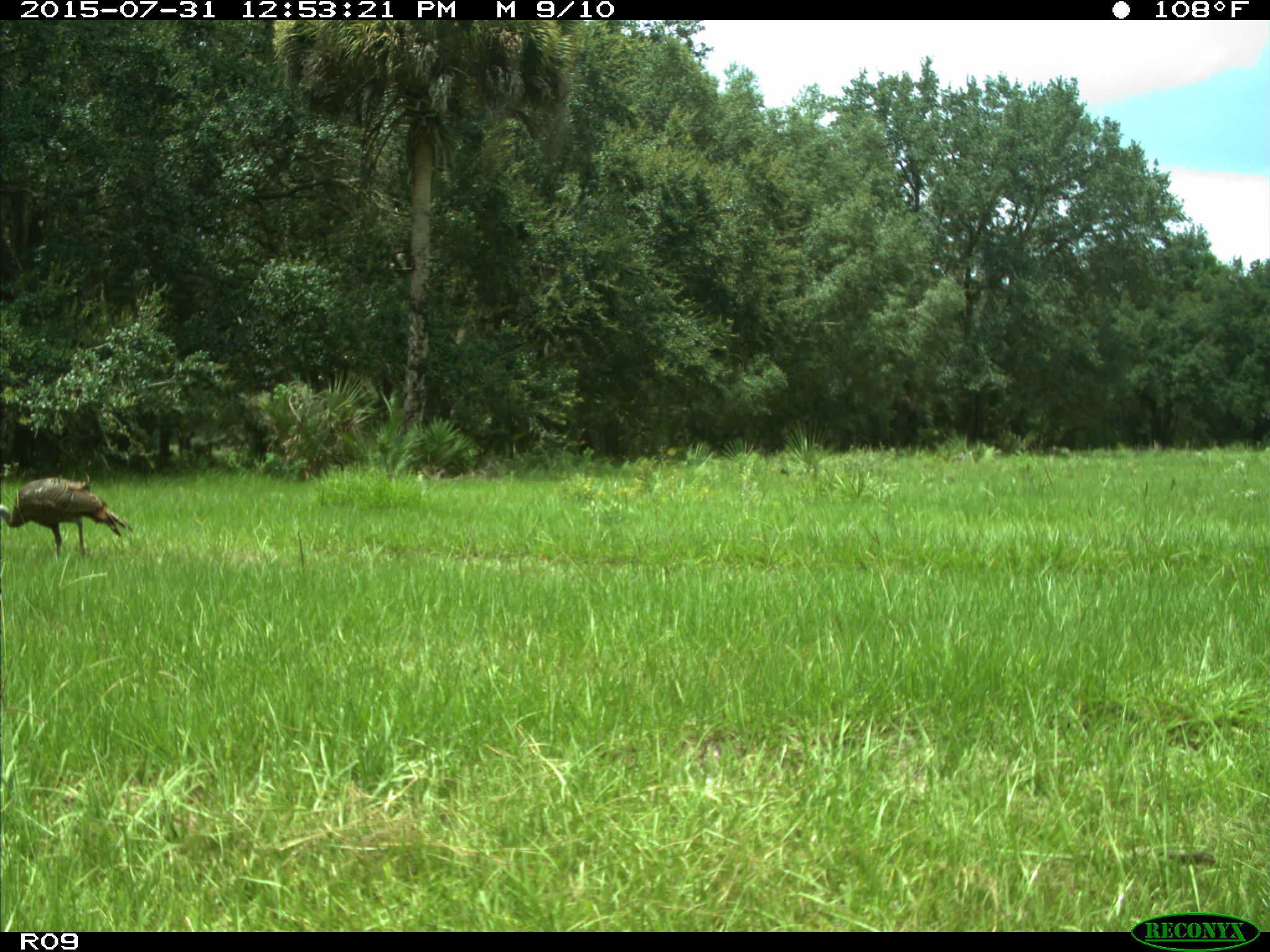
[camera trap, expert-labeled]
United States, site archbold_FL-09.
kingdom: Animalia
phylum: Chordata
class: Aves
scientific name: Aves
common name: birds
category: unidentified bird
Unidentified bird (birds) (Aves).